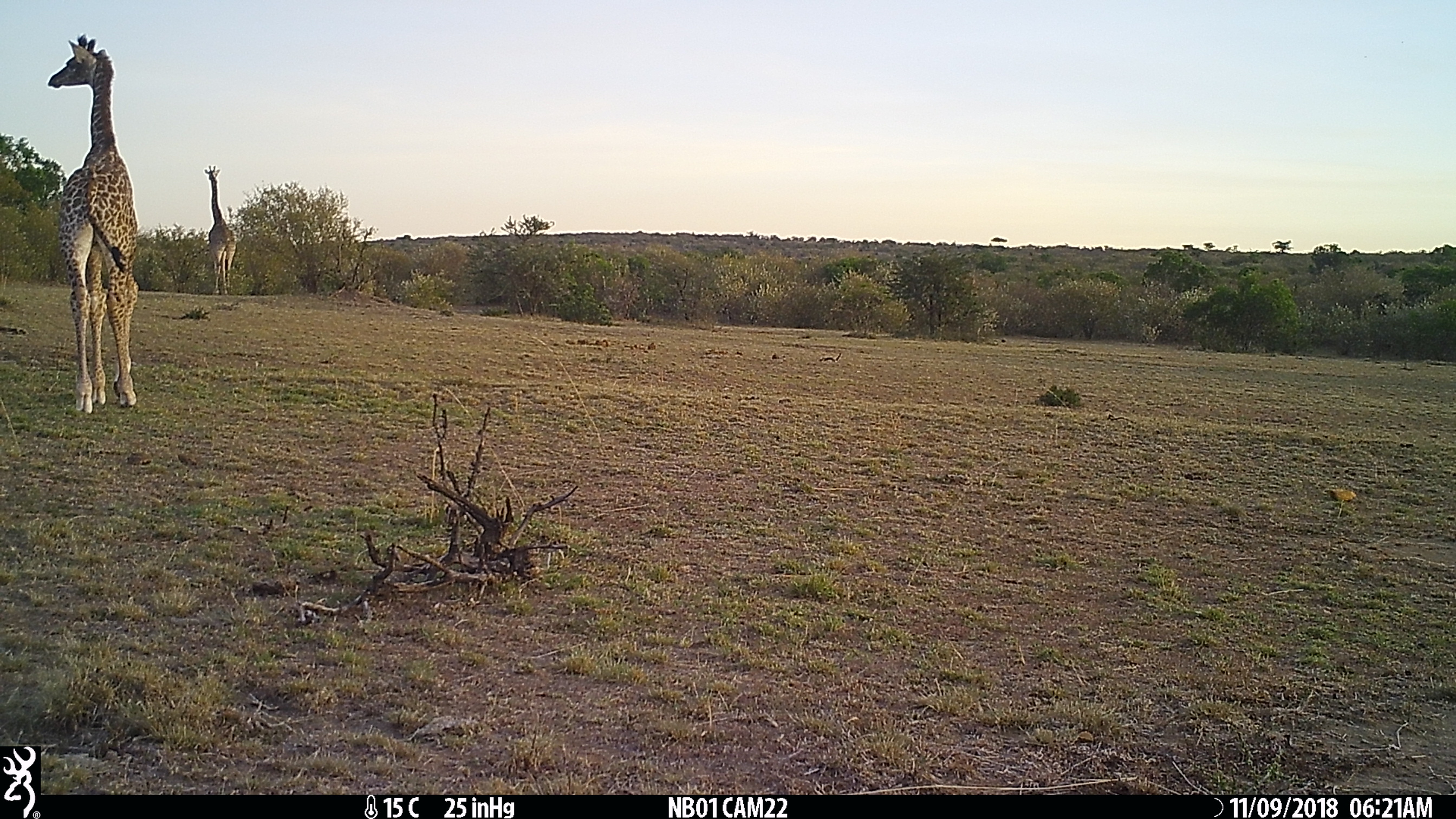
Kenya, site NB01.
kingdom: Animalia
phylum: Chordata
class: Mammalia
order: Artiodactyla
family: Giraffidae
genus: Giraffa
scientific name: Giraffa camelopardalis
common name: northern giraffe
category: giraffe